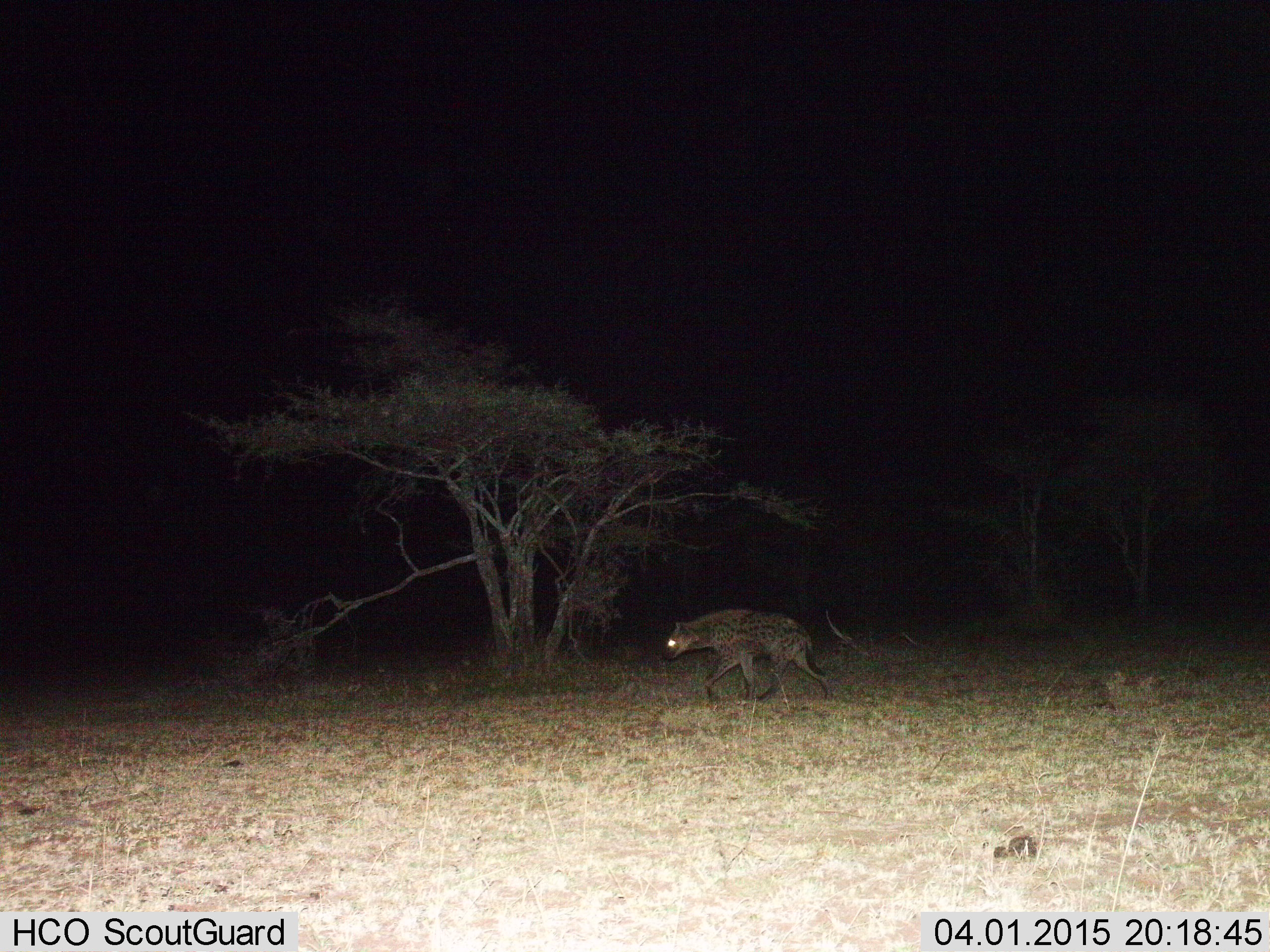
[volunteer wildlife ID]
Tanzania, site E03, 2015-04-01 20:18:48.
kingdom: Animalia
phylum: Chordata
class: Mammalia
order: Carnivora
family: Hyaenidae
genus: Crocuta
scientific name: Crocuta crocuta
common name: spotted hyena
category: hyenaspotted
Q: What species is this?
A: Hyenaspotted (spotted hyena) (Crocuta crocuta).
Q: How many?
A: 1.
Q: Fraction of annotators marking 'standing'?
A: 10%.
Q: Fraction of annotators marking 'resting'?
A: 0%.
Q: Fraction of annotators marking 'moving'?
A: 100%.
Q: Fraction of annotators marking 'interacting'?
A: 0%.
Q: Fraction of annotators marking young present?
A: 0%.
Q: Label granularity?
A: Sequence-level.